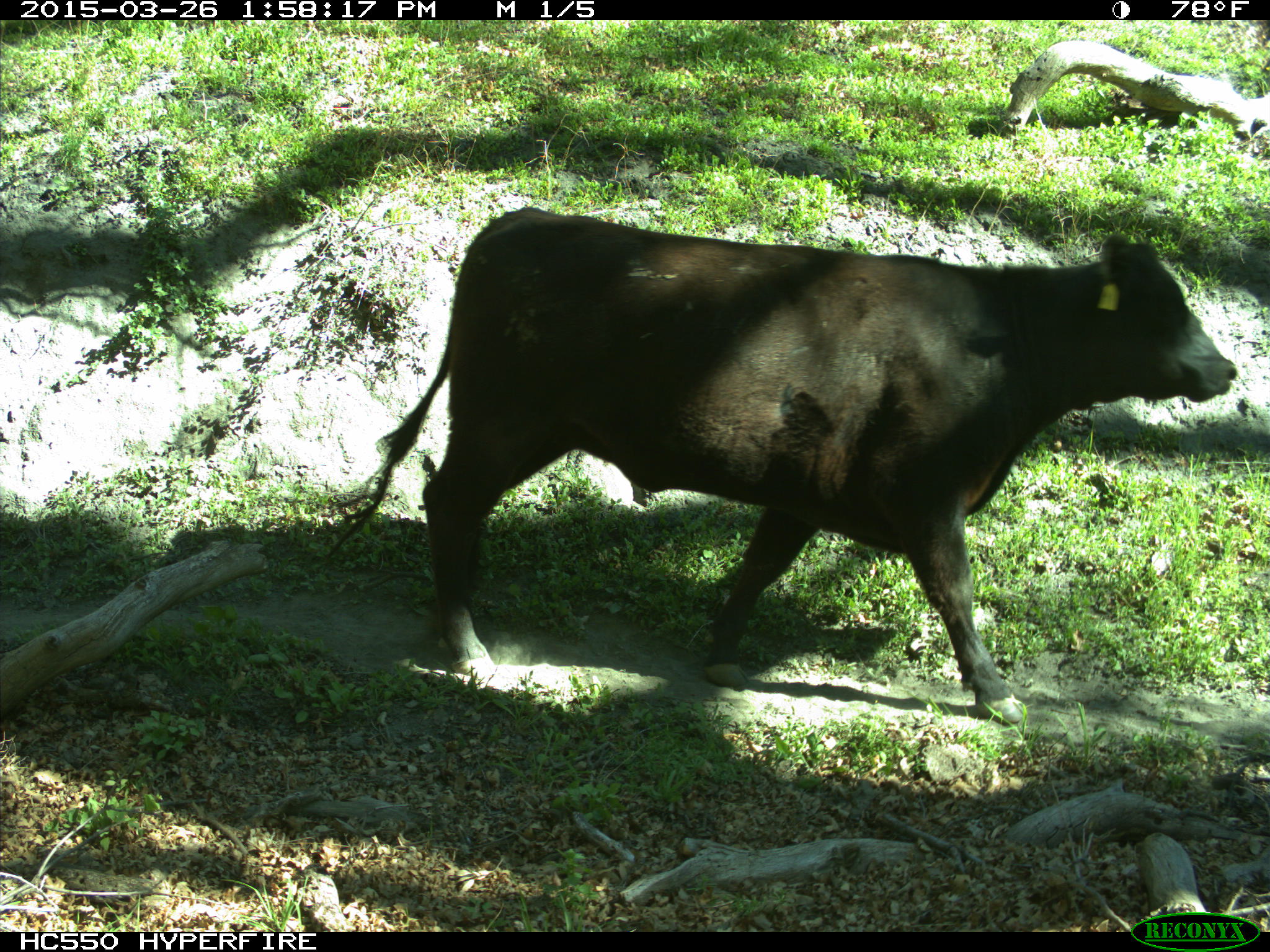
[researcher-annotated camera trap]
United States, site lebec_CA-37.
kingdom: Animalia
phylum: Chordata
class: Mammalia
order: Artiodactyla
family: Bovidae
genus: Bos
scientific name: Bos taurus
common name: domestic cow